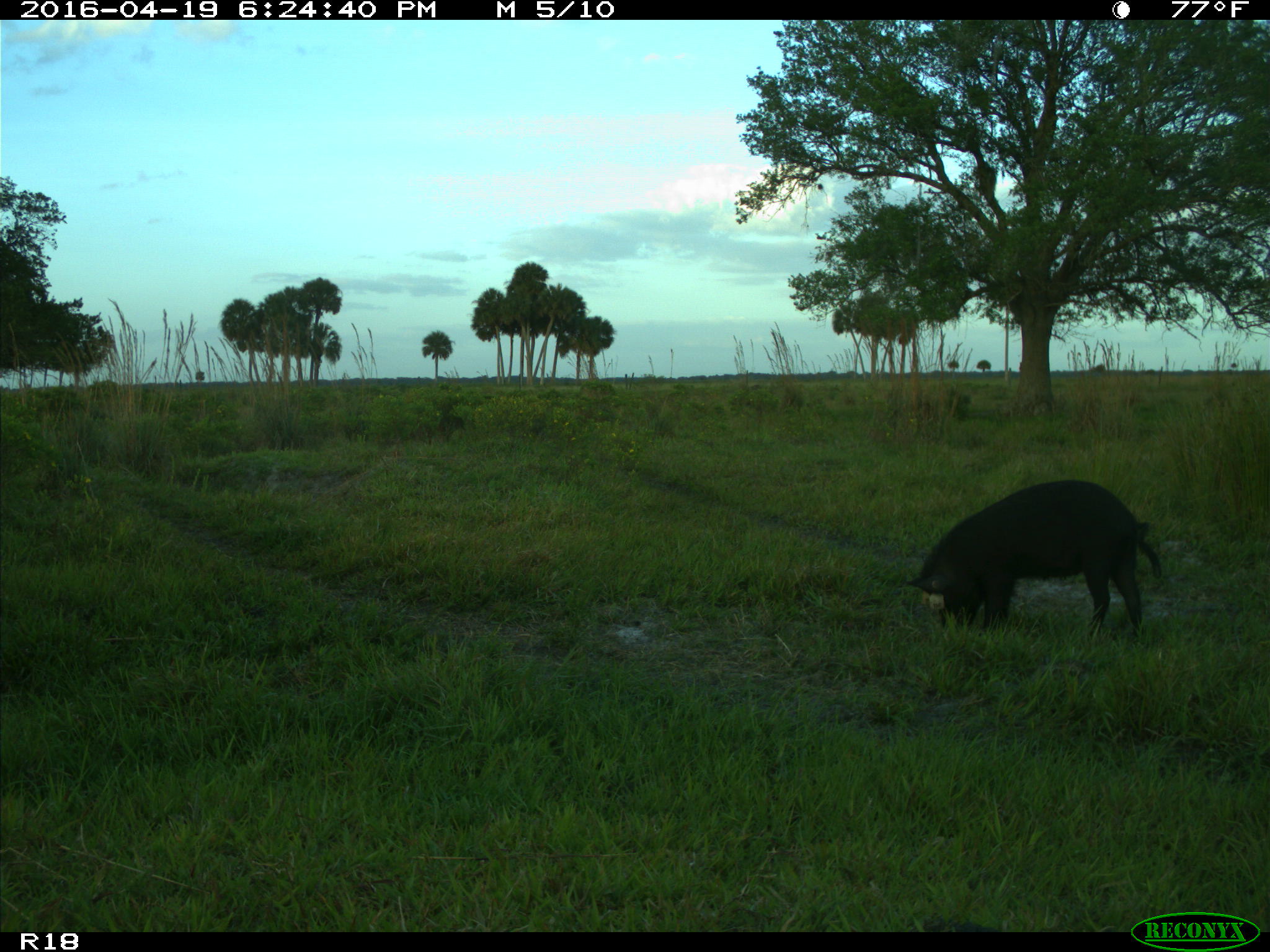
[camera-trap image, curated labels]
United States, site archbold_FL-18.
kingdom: Animalia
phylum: Chordata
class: Mammalia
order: Artiodactyla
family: Suidae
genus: Sus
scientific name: Sus scrofa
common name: wild boar